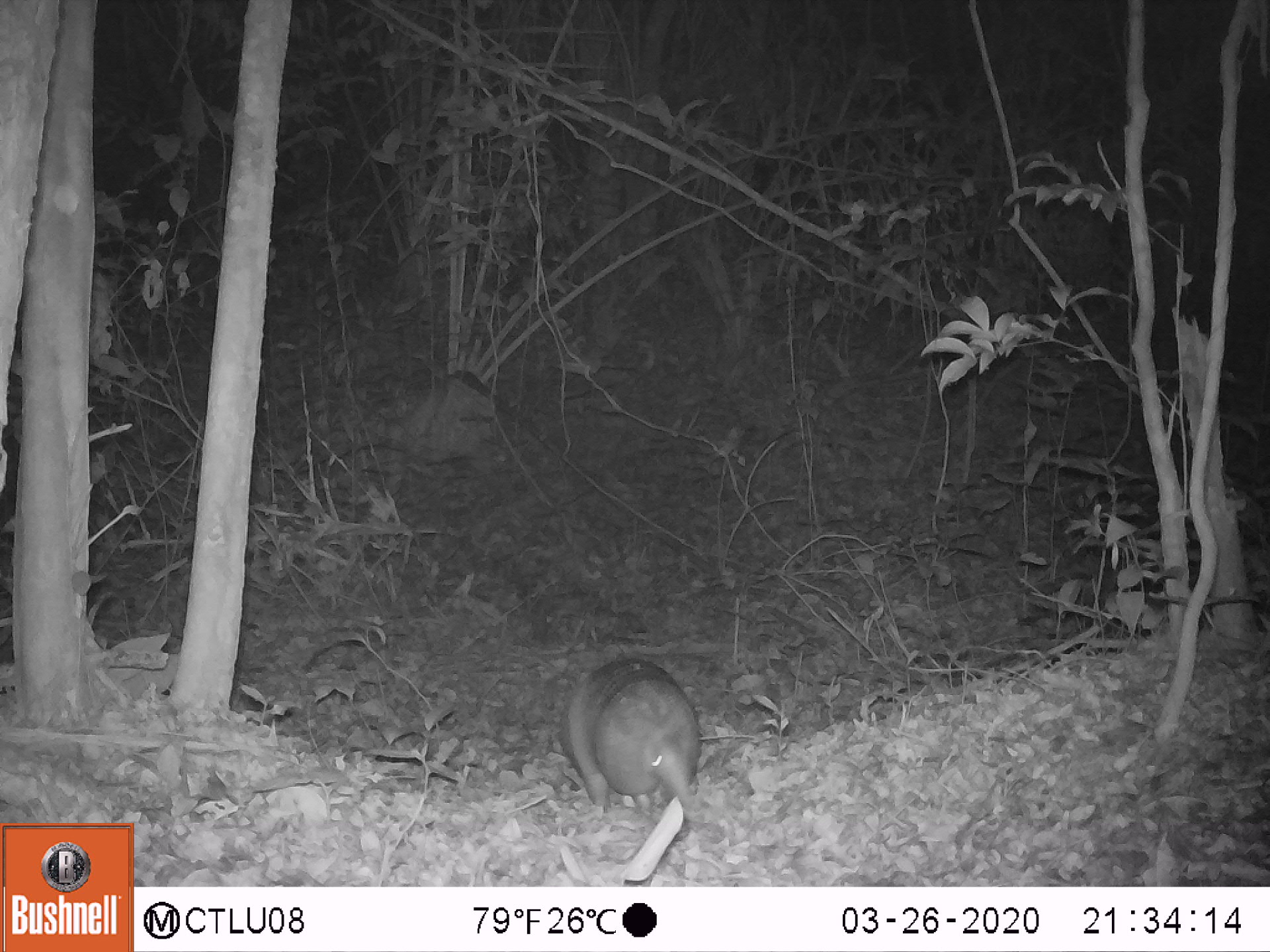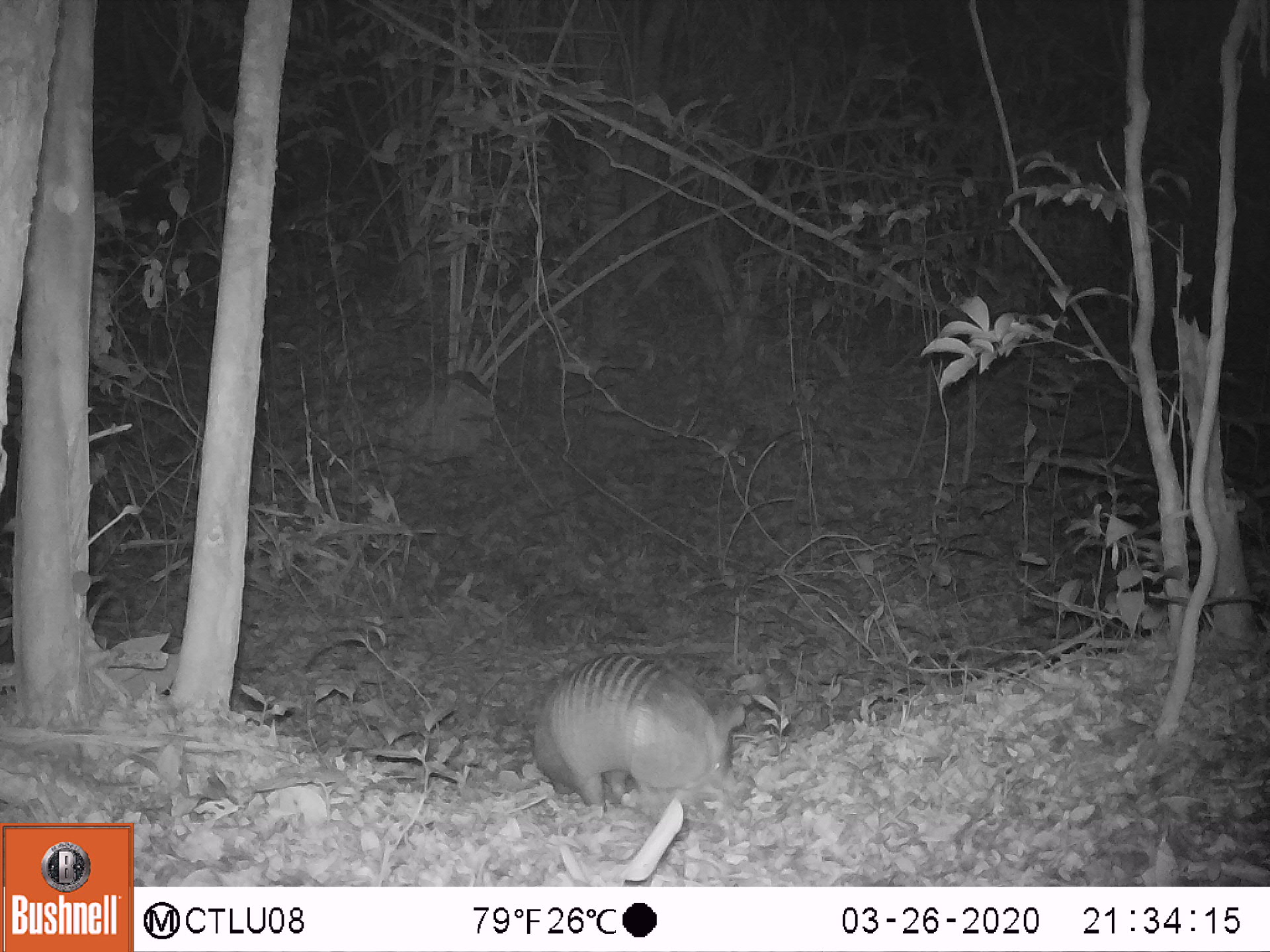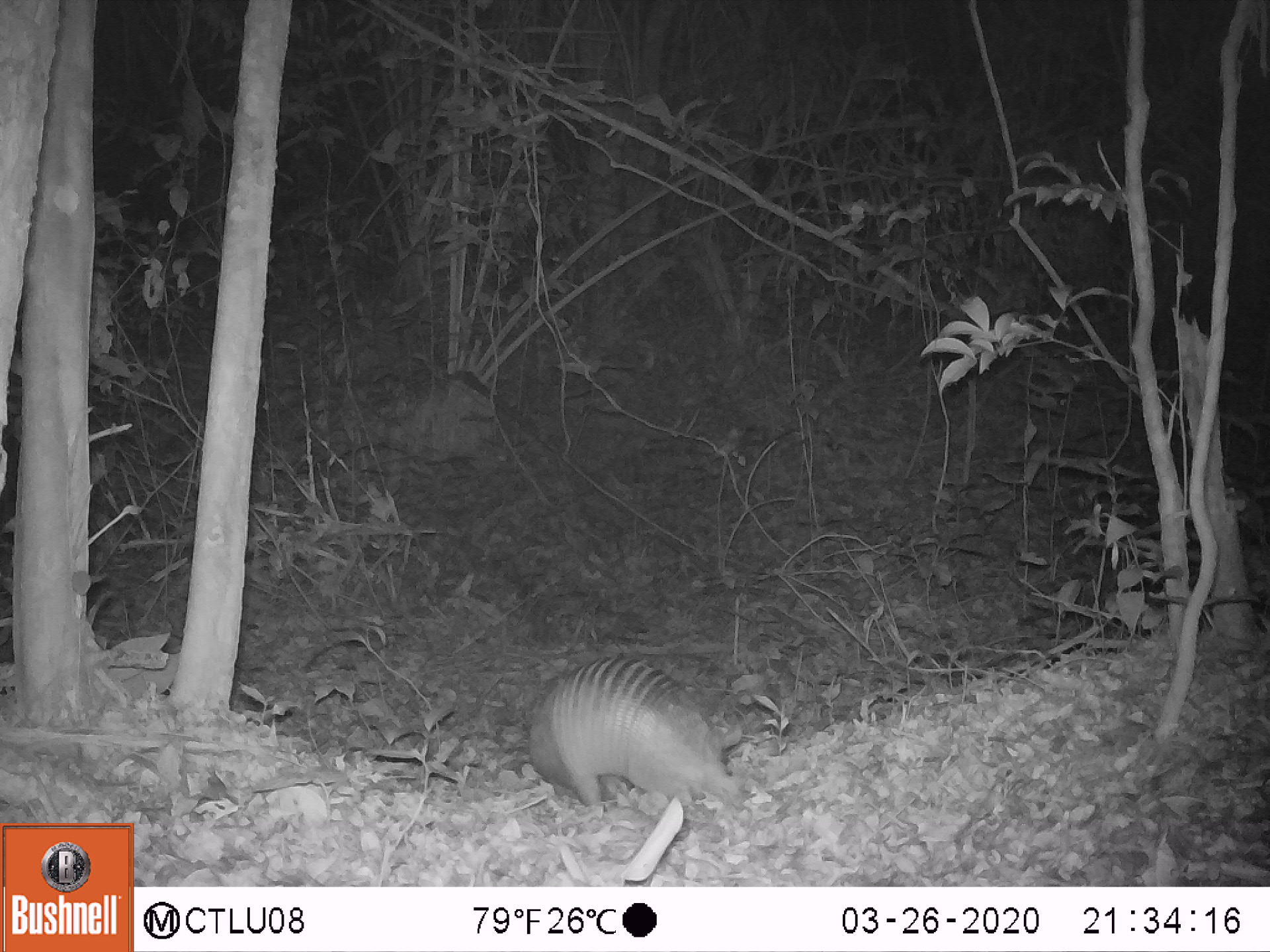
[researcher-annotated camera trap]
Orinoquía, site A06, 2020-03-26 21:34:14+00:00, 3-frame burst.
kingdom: Animalia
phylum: Chordata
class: Mammalia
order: Cingulata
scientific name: Cingulata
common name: armadillo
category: unknown armadillo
Unknown armadillo (armadillo) (Cingulata).